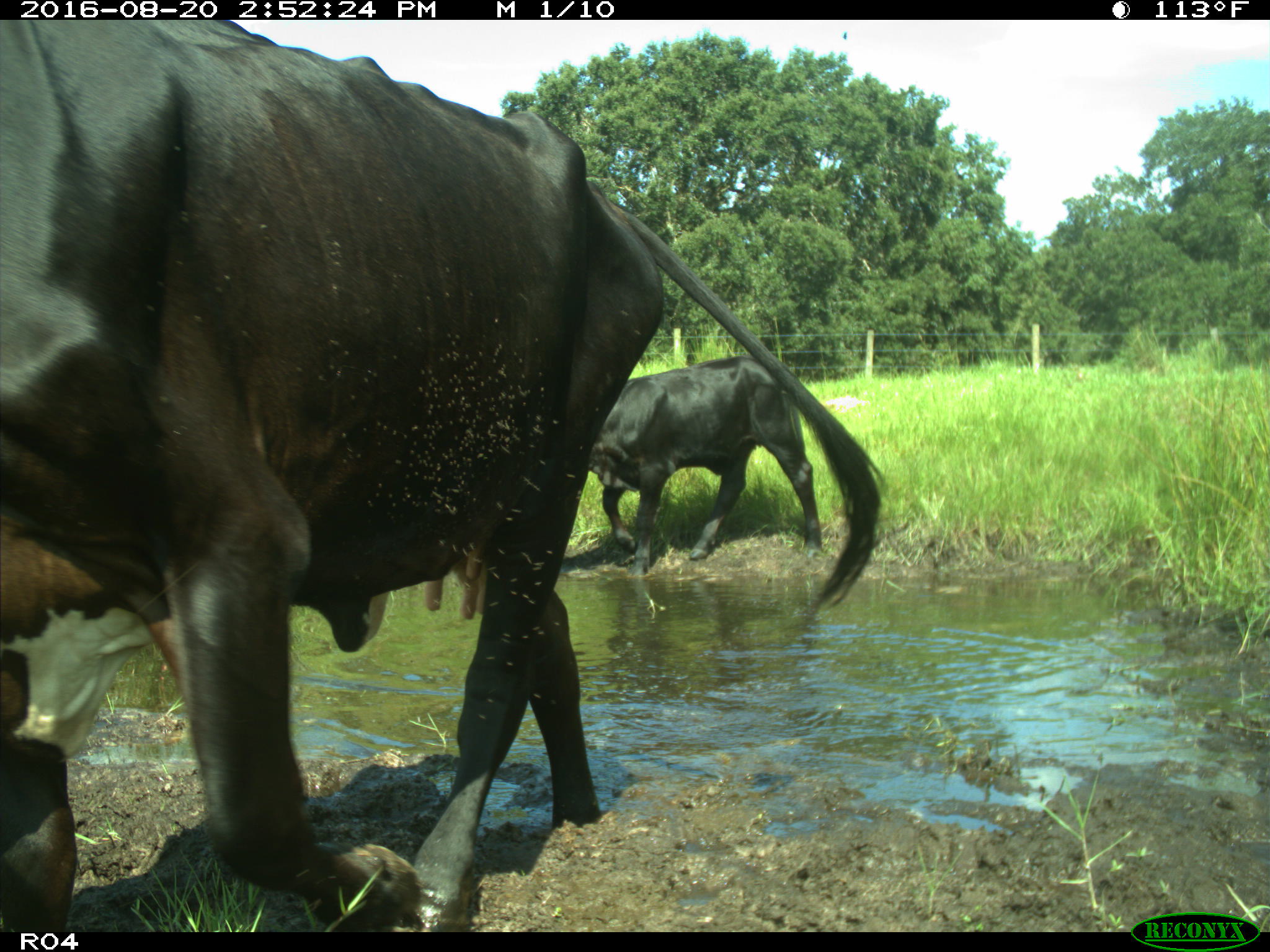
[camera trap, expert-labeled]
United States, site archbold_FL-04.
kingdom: Animalia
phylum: Chordata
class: Mammalia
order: Artiodactyla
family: Bovidae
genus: Bos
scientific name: Bos taurus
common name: domestic cow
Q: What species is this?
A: Bos taurus (domestic cow).